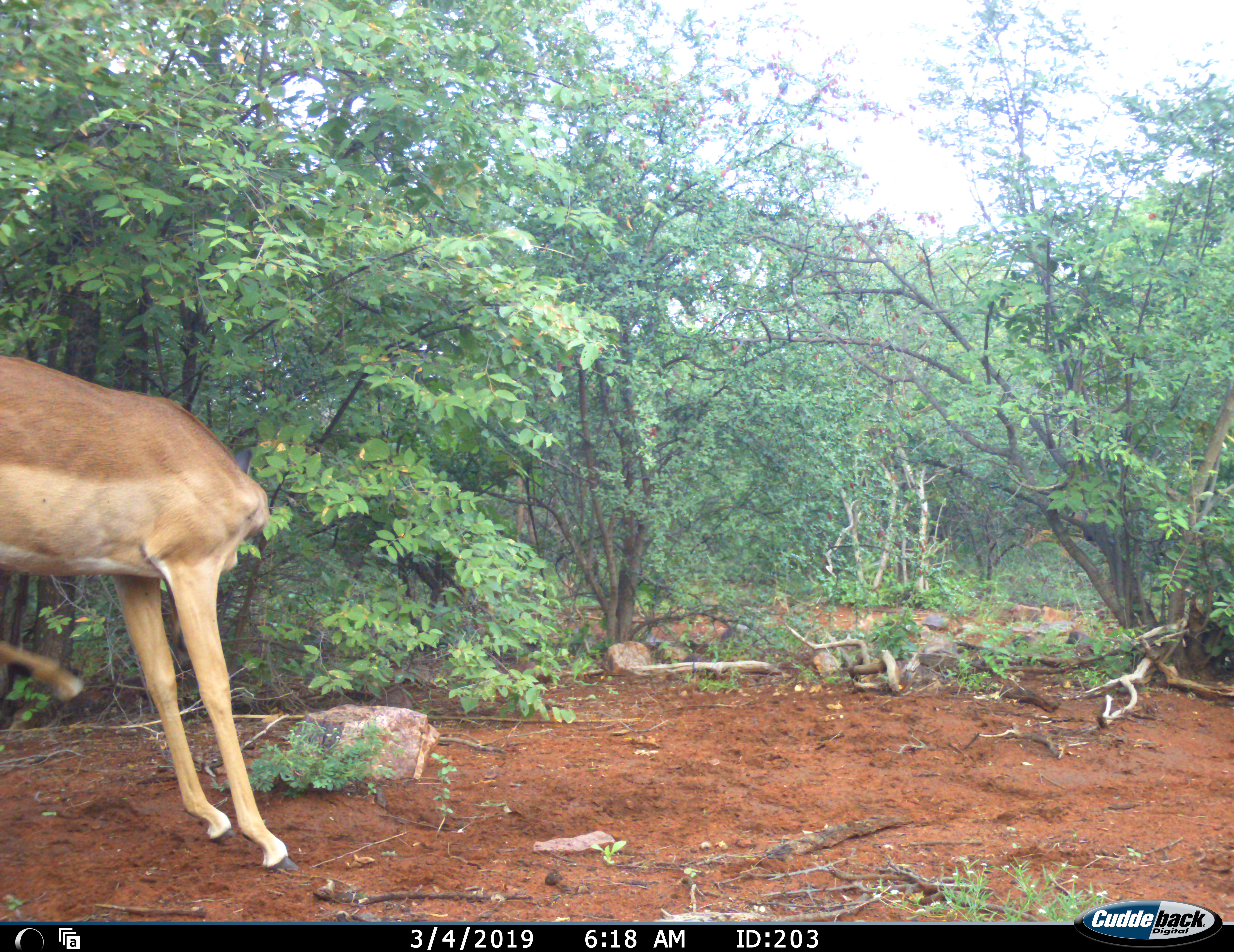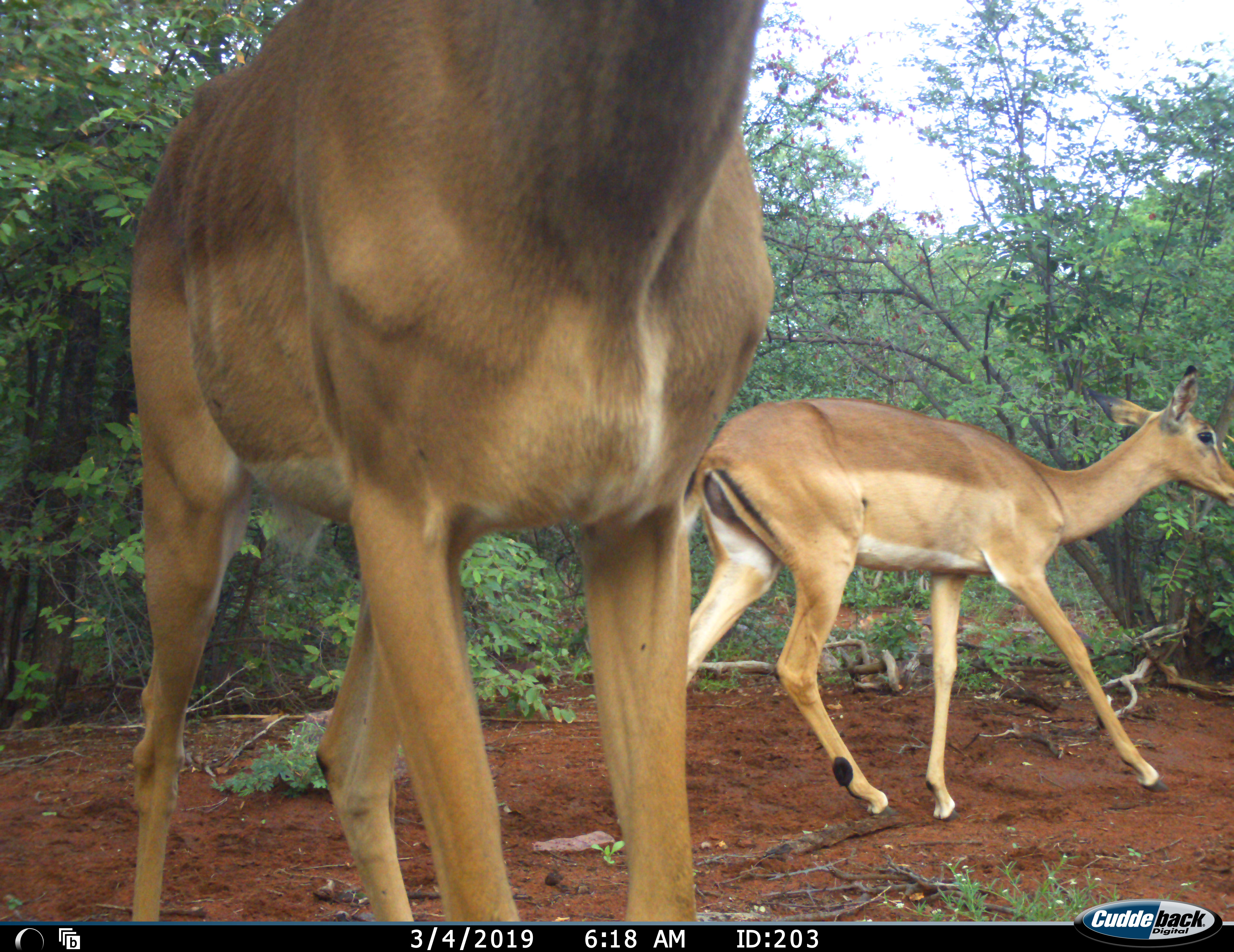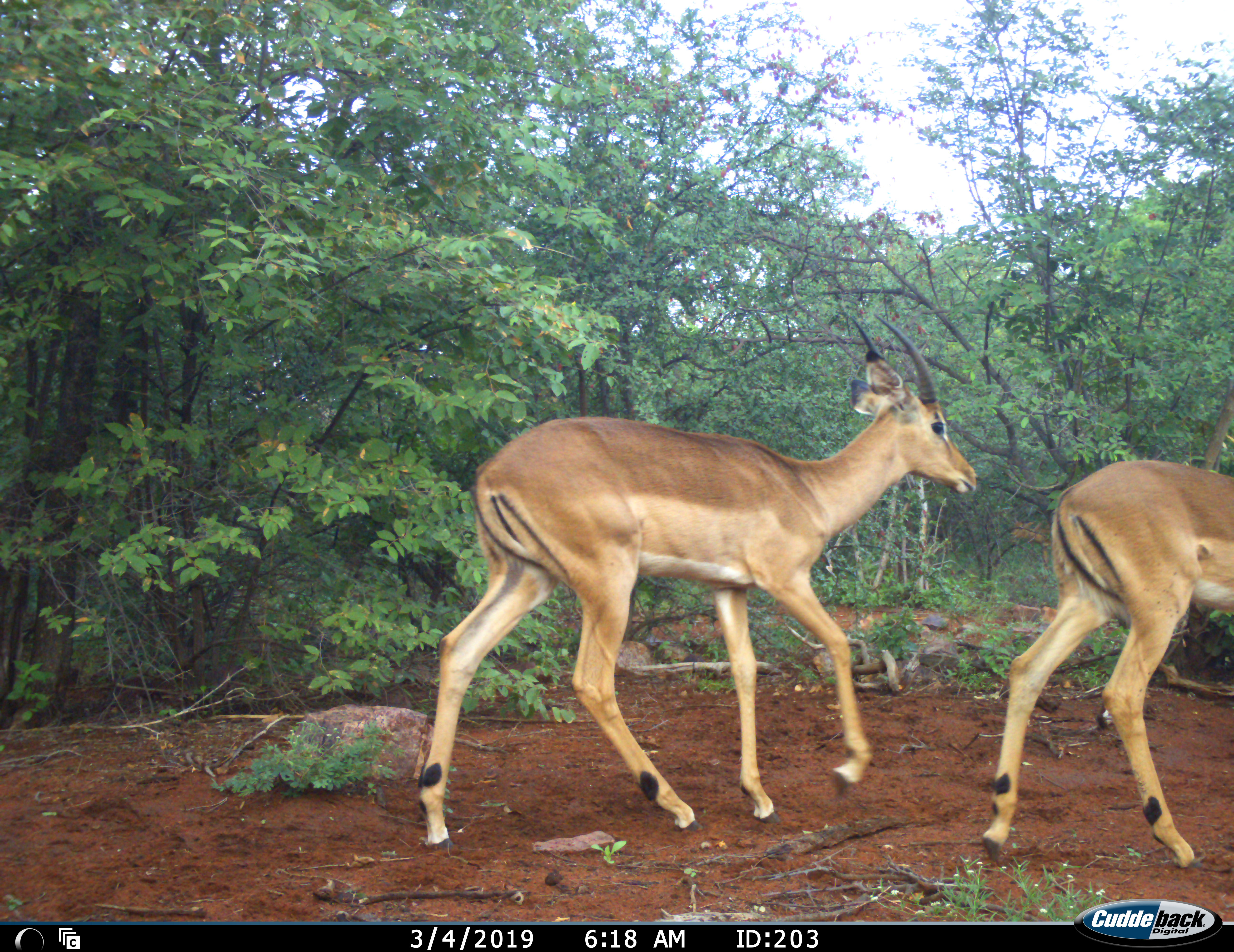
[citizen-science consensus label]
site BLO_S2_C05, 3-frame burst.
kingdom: Animalia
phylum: Chordata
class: Mammalia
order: Artiodactyla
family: Bovidae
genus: Aepyceros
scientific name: Aepyceros melampus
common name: impala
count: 2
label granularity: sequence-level